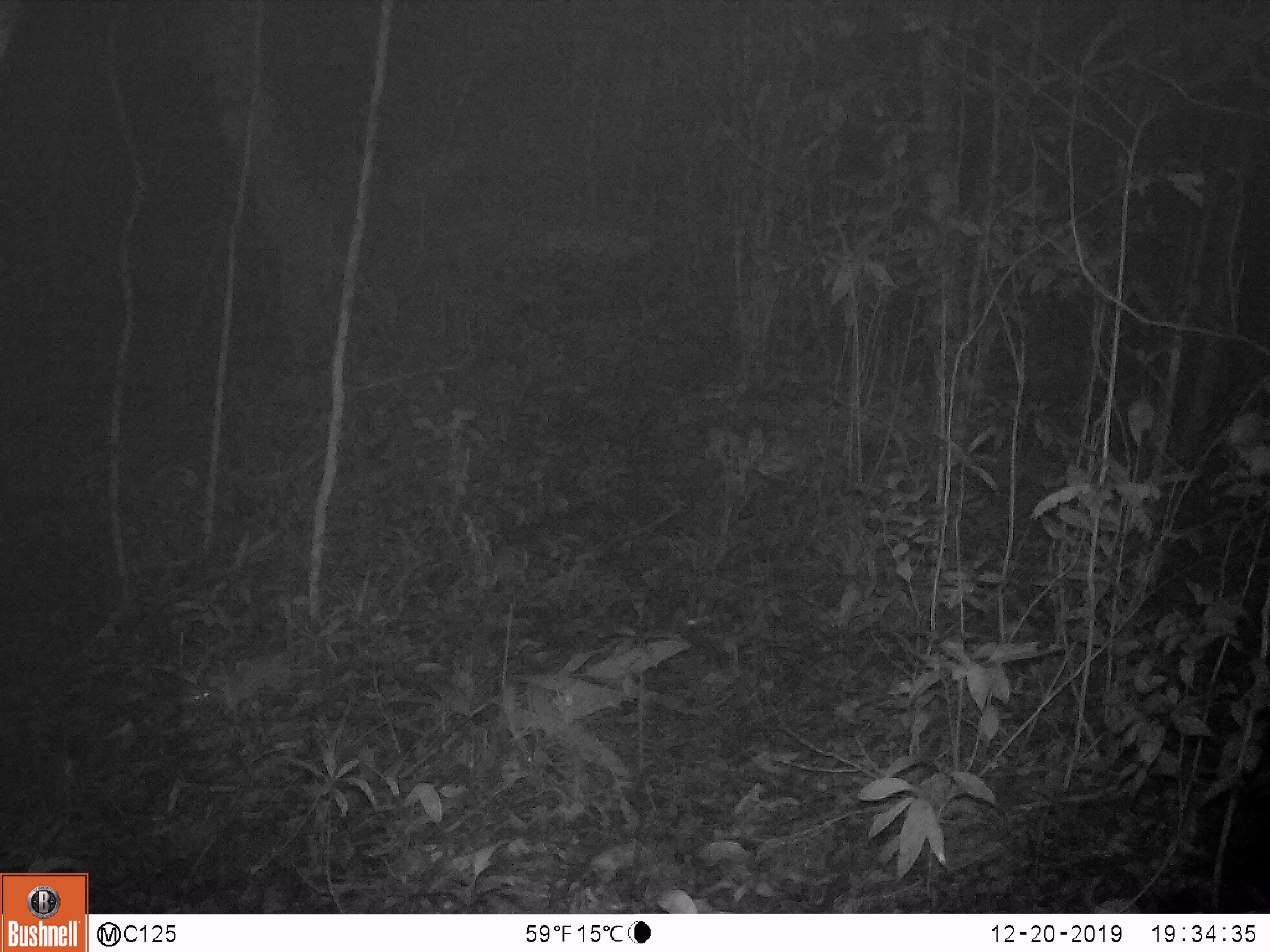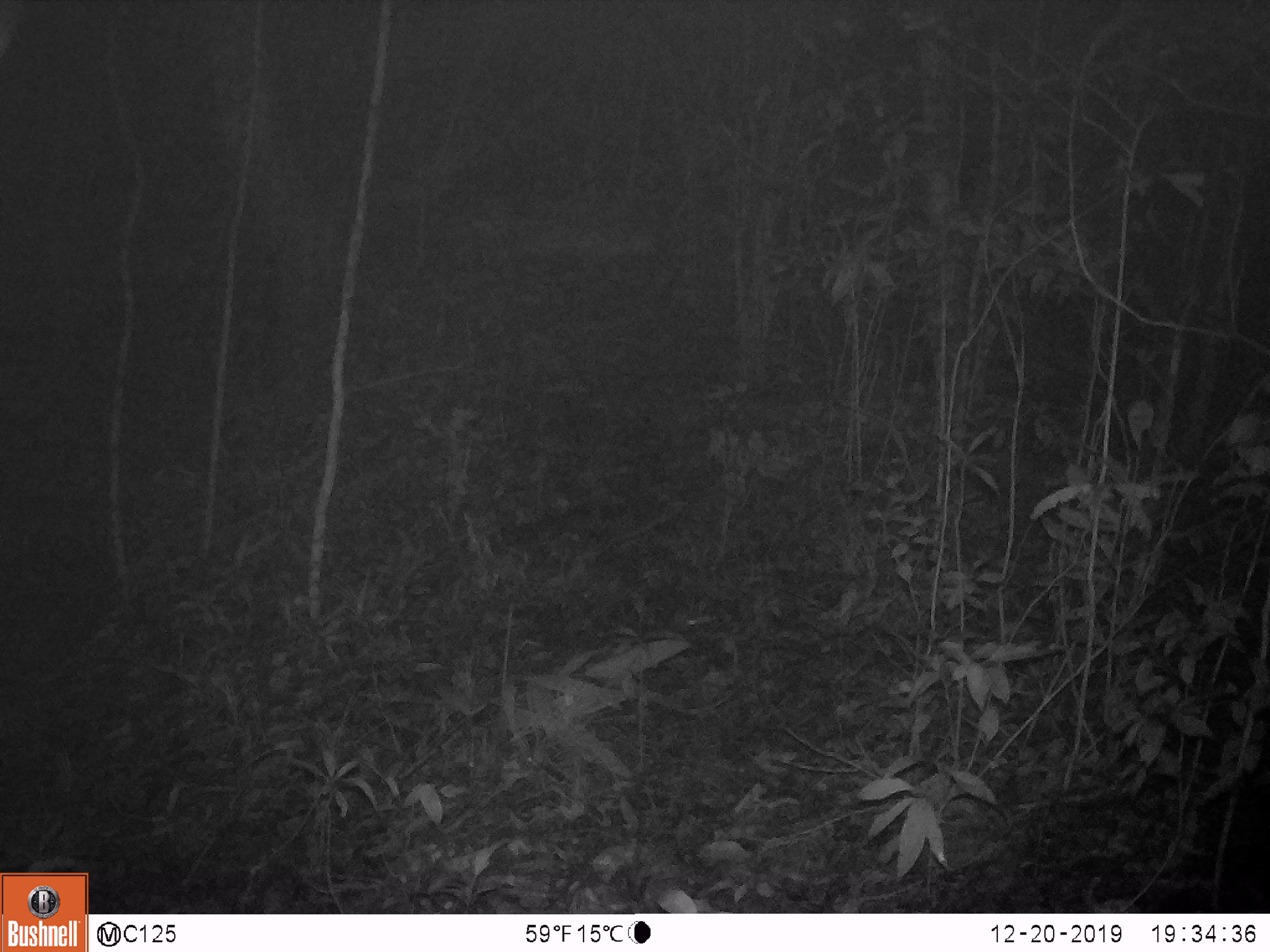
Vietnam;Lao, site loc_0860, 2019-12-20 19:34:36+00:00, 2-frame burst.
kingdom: Animalia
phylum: Chordata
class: Mammalia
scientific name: Mammalia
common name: mammal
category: unidentified small mammal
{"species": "unidentified small mammal (mammal) (Mammalia)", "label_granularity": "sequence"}